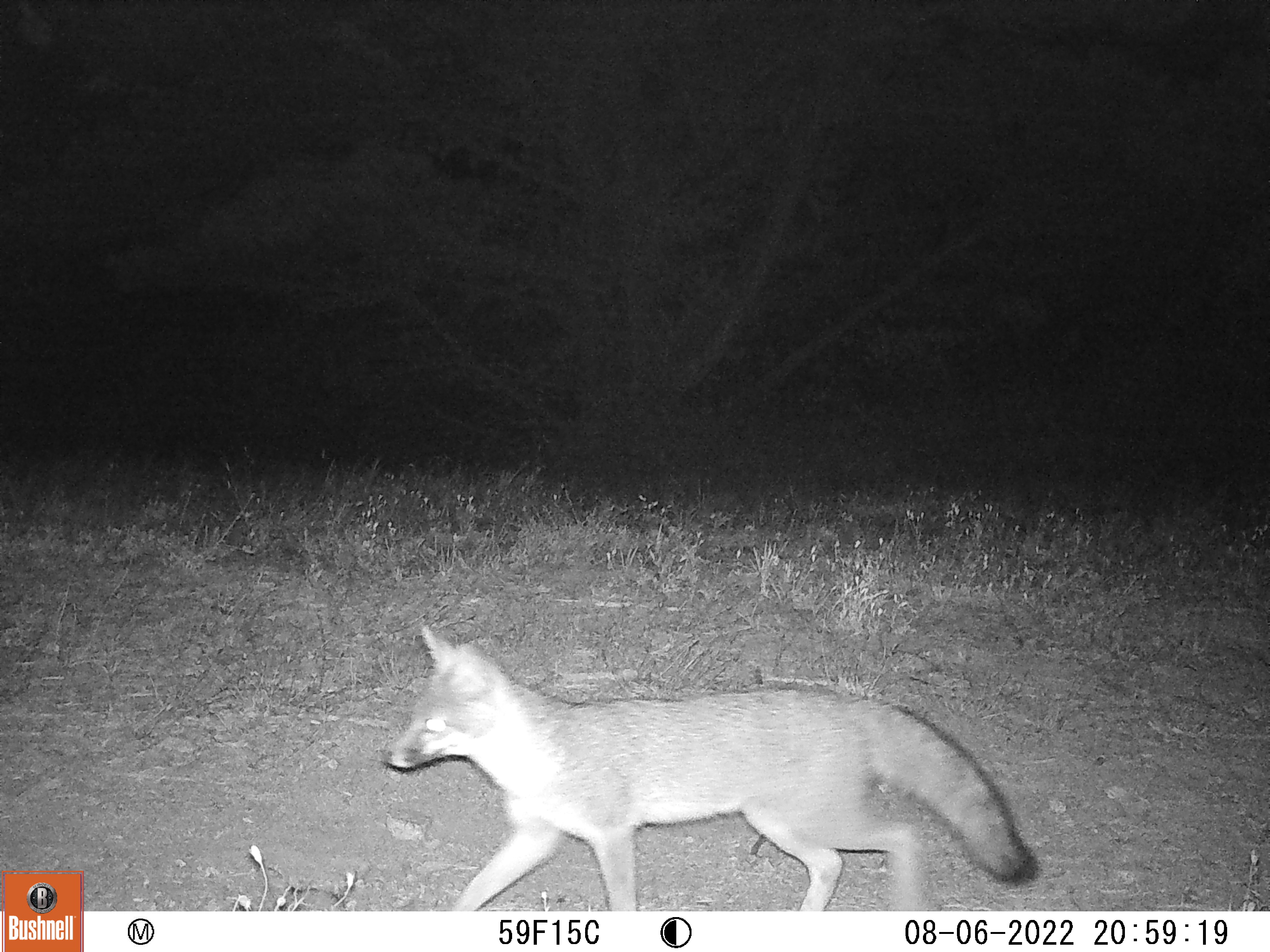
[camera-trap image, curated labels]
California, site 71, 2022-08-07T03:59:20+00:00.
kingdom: Animalia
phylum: Chordata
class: Mammalia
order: Carnivora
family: Canidae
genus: Urocyon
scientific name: Urocyon cinereoargenteus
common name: gray fox